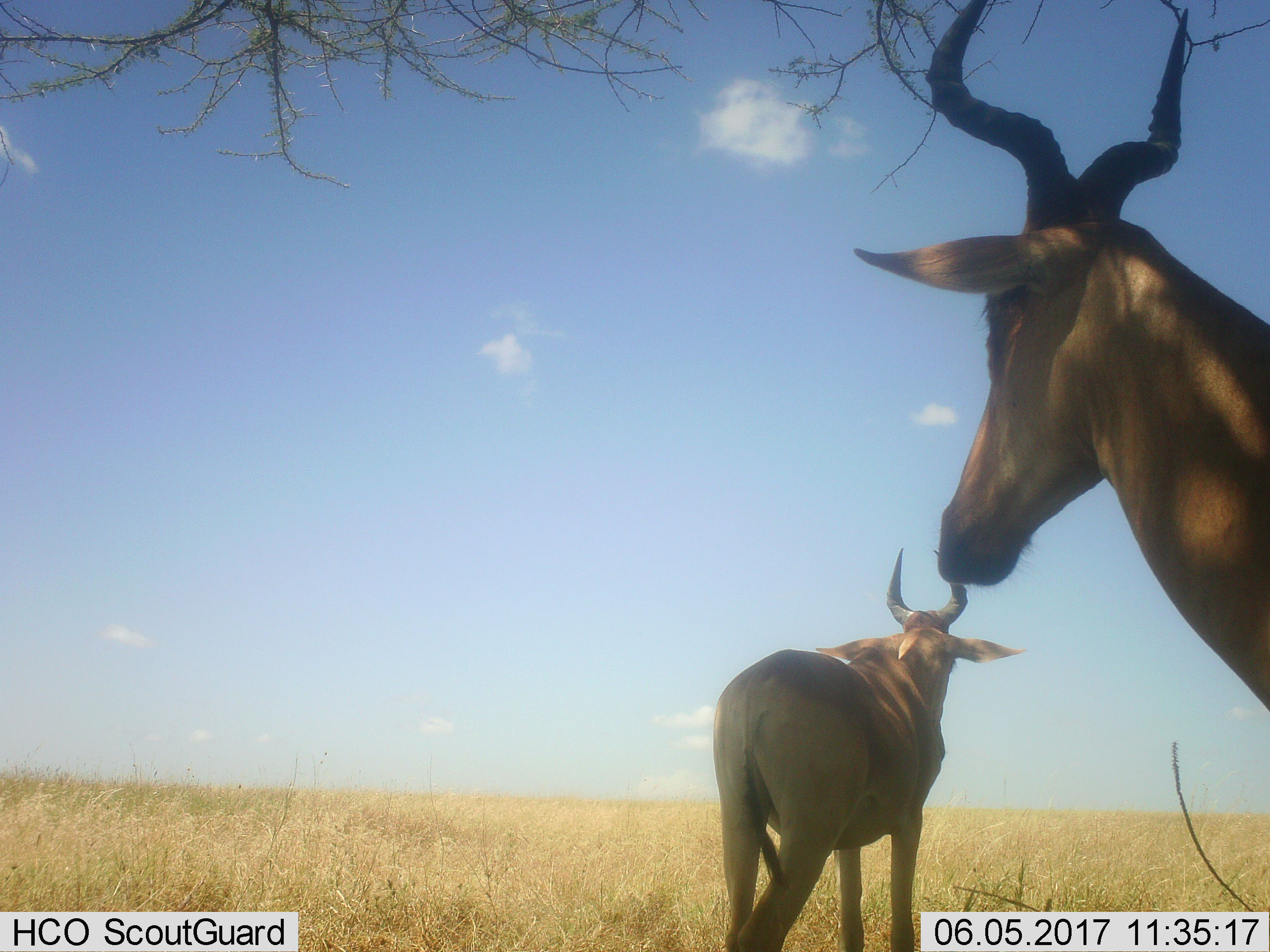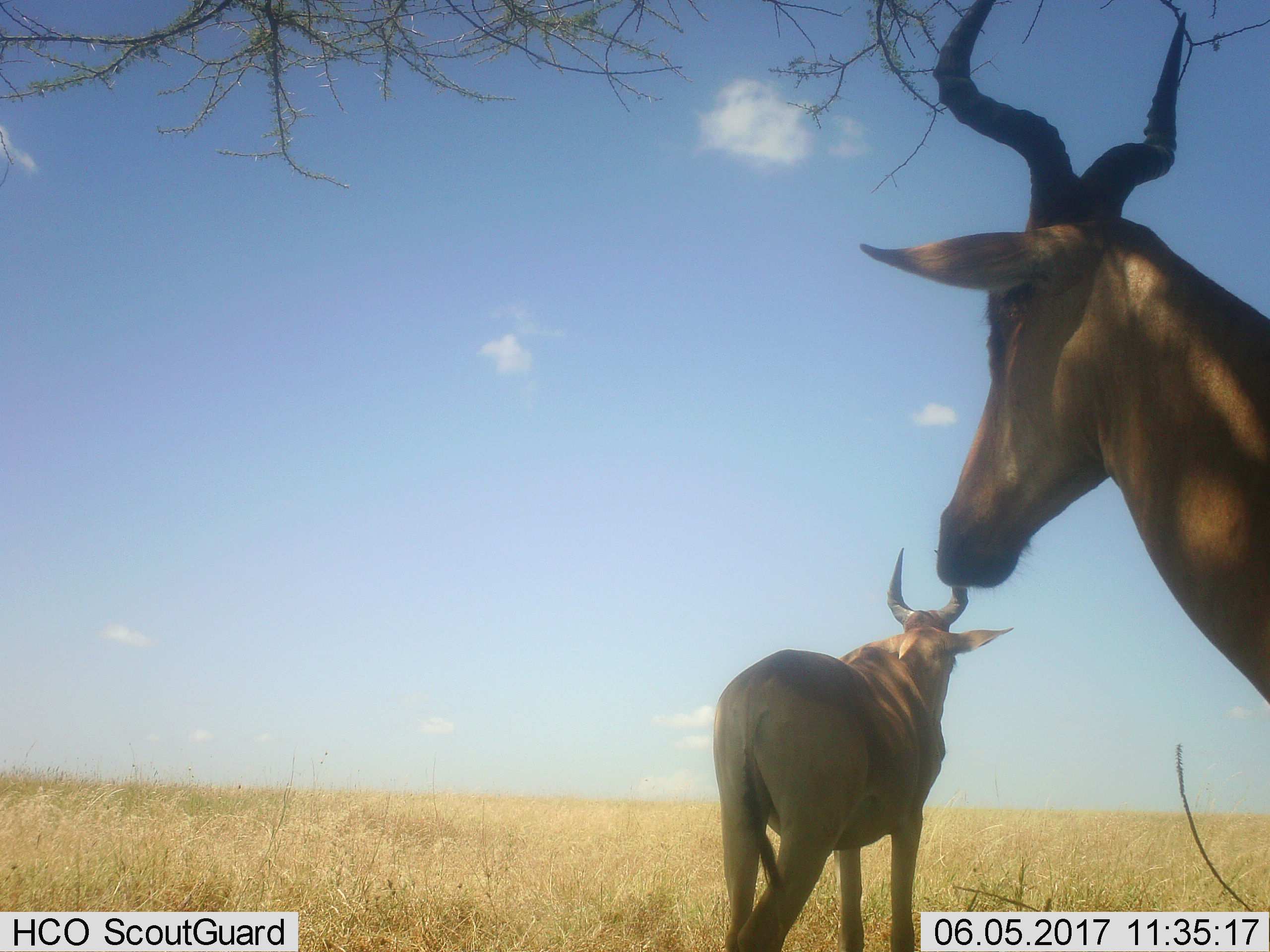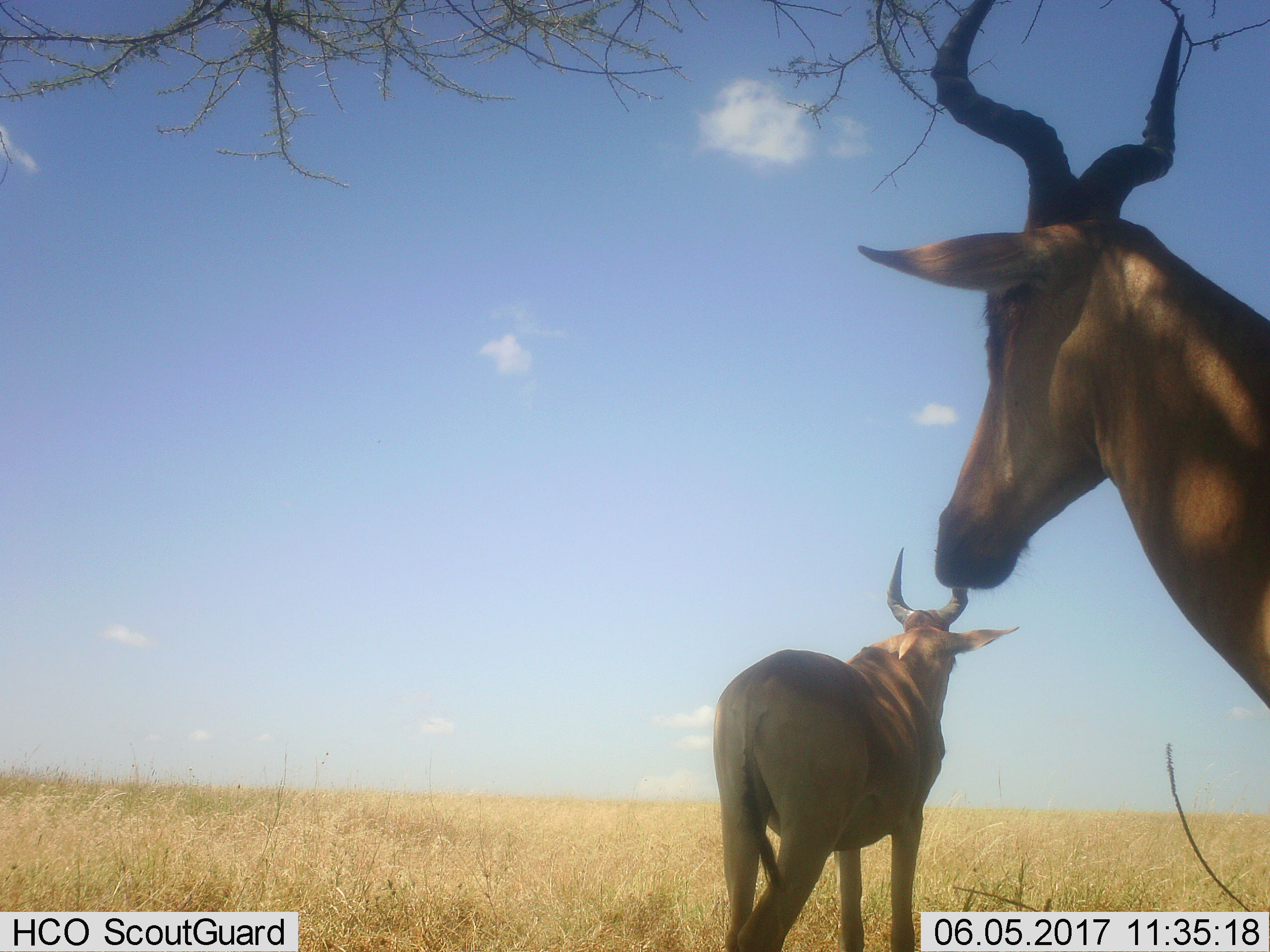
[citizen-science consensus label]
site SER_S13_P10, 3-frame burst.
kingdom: Animalia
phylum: Chordata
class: Mammalia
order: Artiodactyla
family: Bovidae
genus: Alcelaphus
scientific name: Alcelaphus buselaphus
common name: hartebeest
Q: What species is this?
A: Hartebeest (Alcelaphus buselaphus).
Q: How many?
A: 2.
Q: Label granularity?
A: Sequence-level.